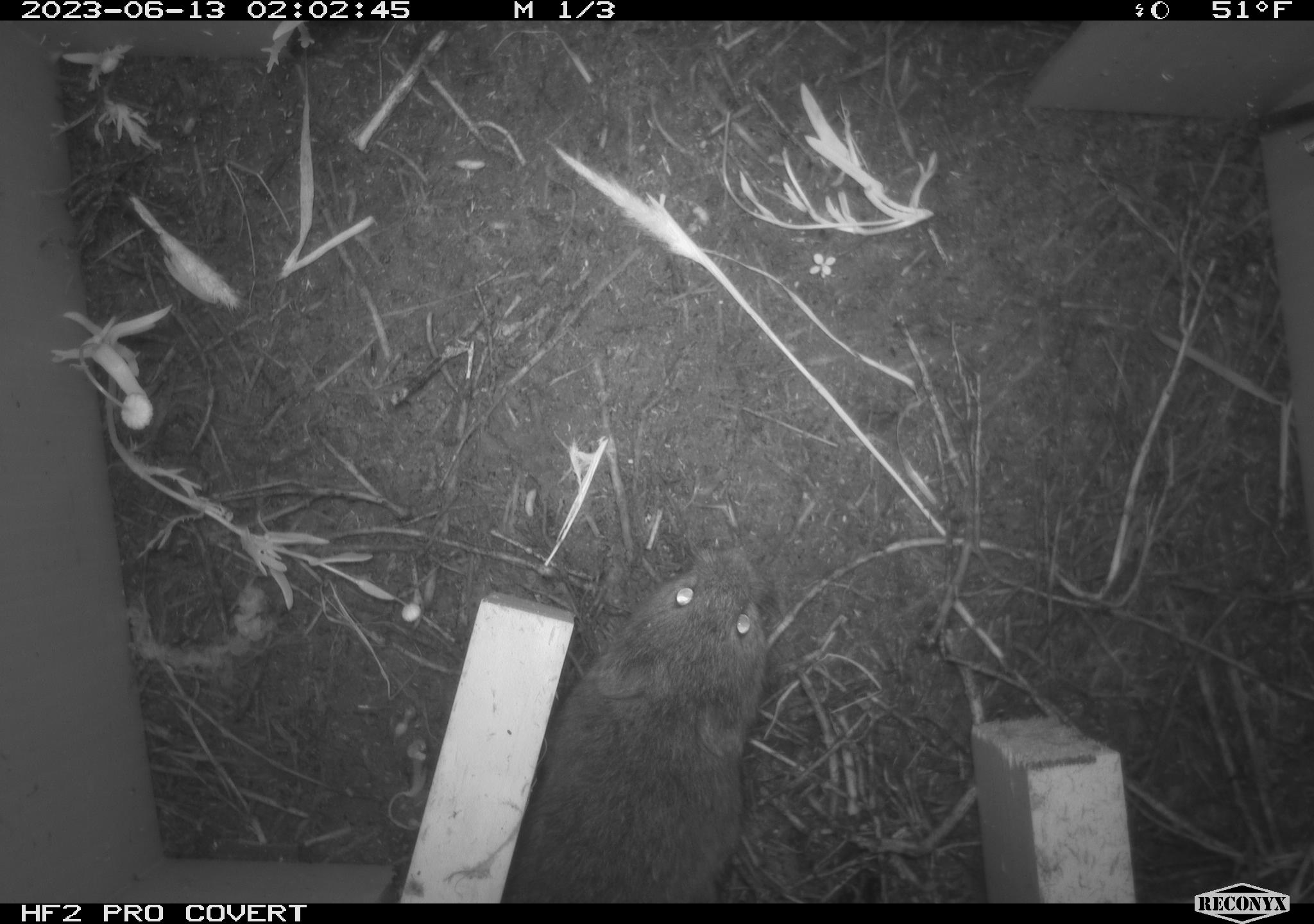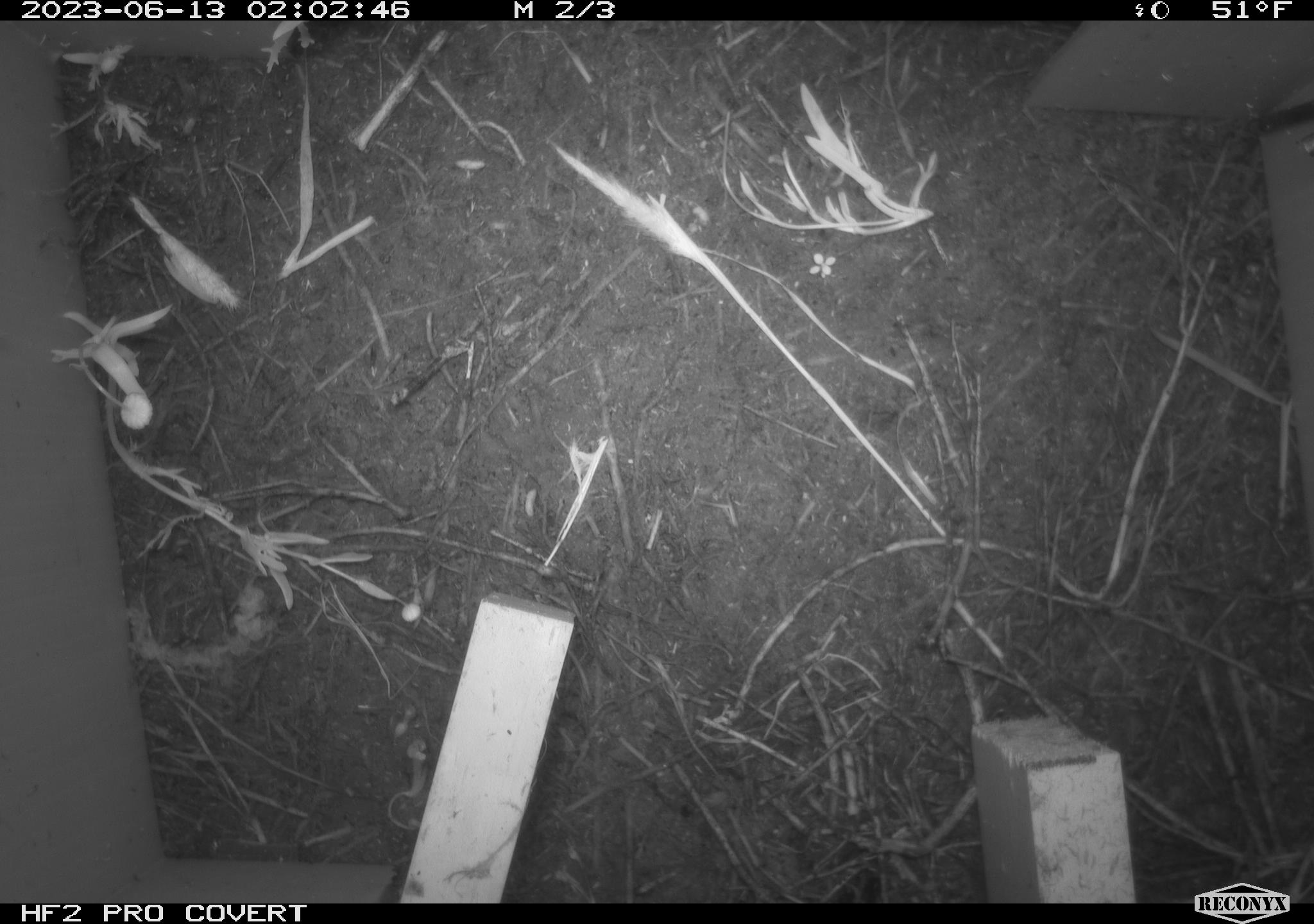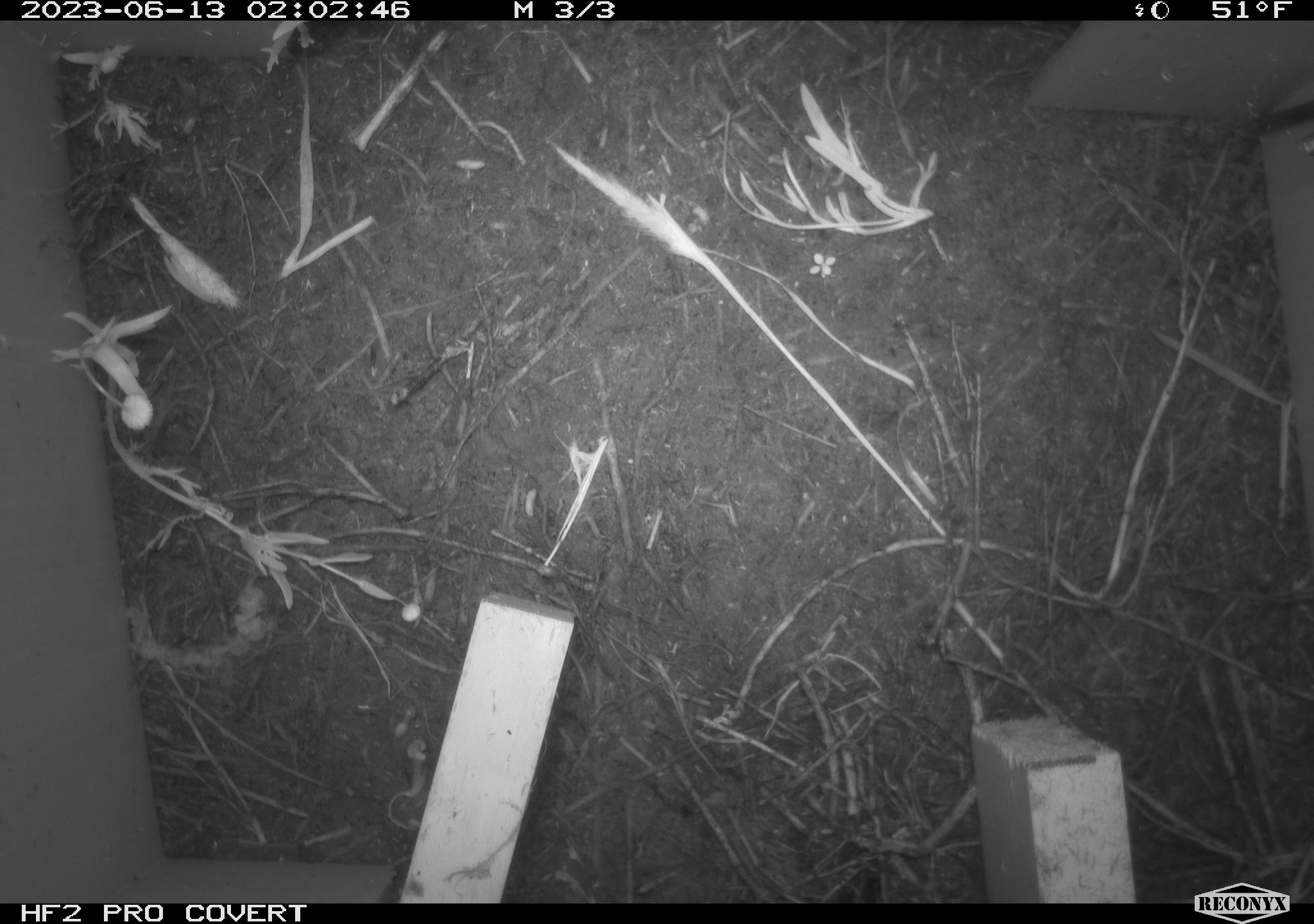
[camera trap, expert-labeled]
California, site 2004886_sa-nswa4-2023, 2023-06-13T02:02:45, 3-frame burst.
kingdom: Animalia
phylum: Chordata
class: Mammalia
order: Rodentia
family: Cricetidae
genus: Microtus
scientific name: Microtus californicus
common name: california vole